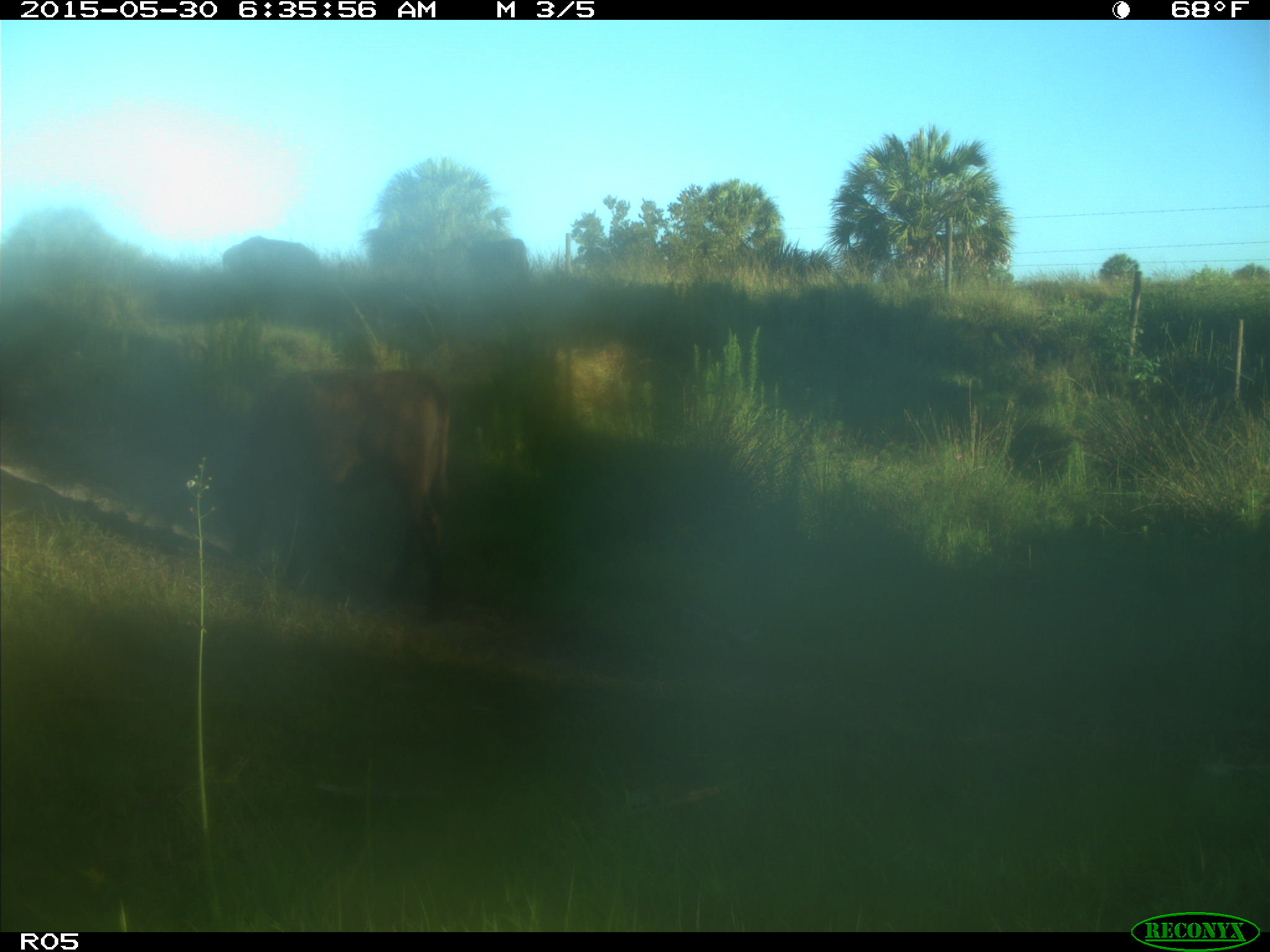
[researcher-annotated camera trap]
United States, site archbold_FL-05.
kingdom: Animalia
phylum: Chordata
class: Mammalia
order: Artiodactyla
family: Bovidae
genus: Bos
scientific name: Bos taurus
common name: domestic cow